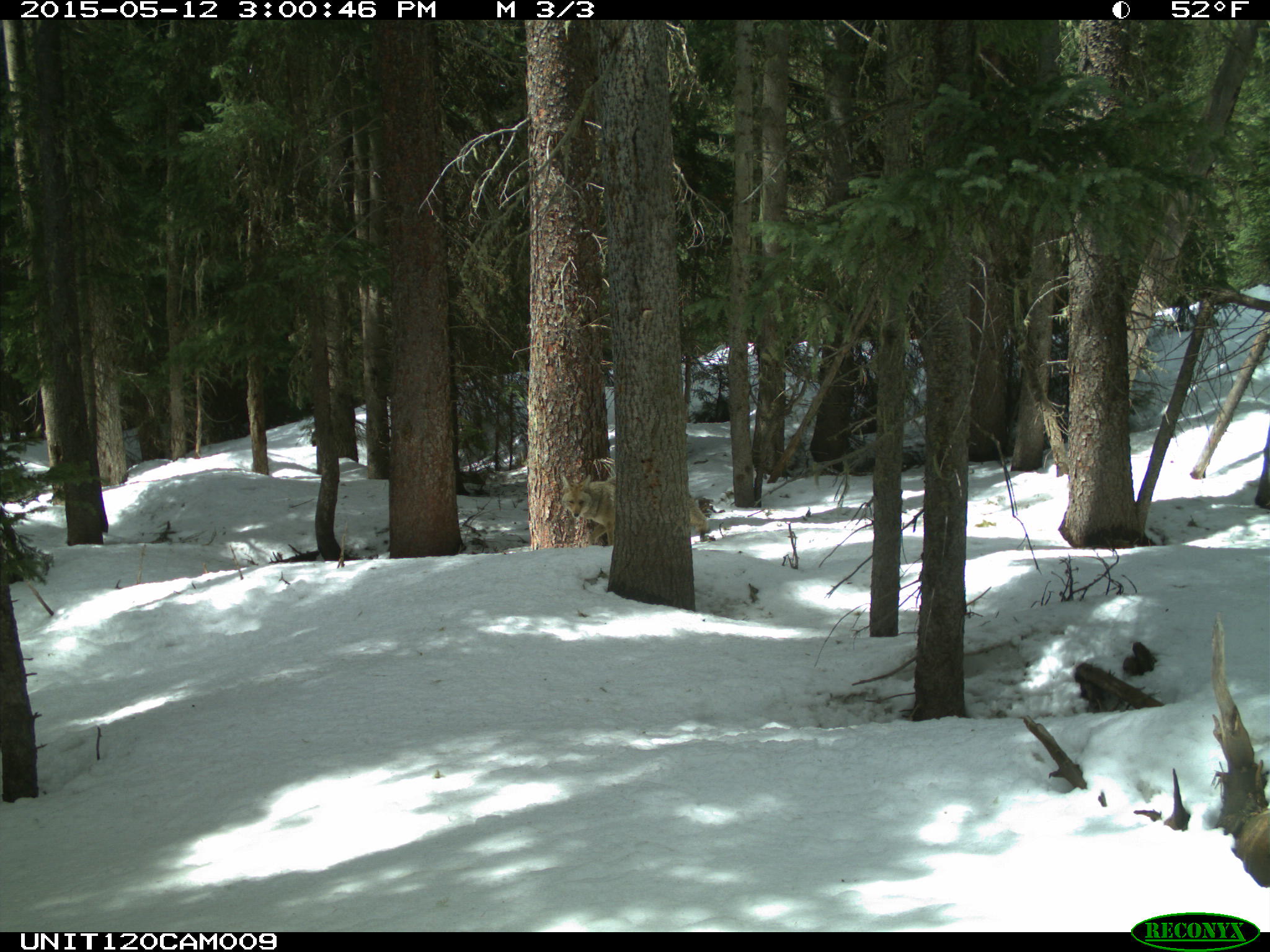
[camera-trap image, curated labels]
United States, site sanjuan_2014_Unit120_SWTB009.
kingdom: Animalia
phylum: Chordata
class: Mammalia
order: Carnivora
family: Canidae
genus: Canis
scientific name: Canis latrans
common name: coyote